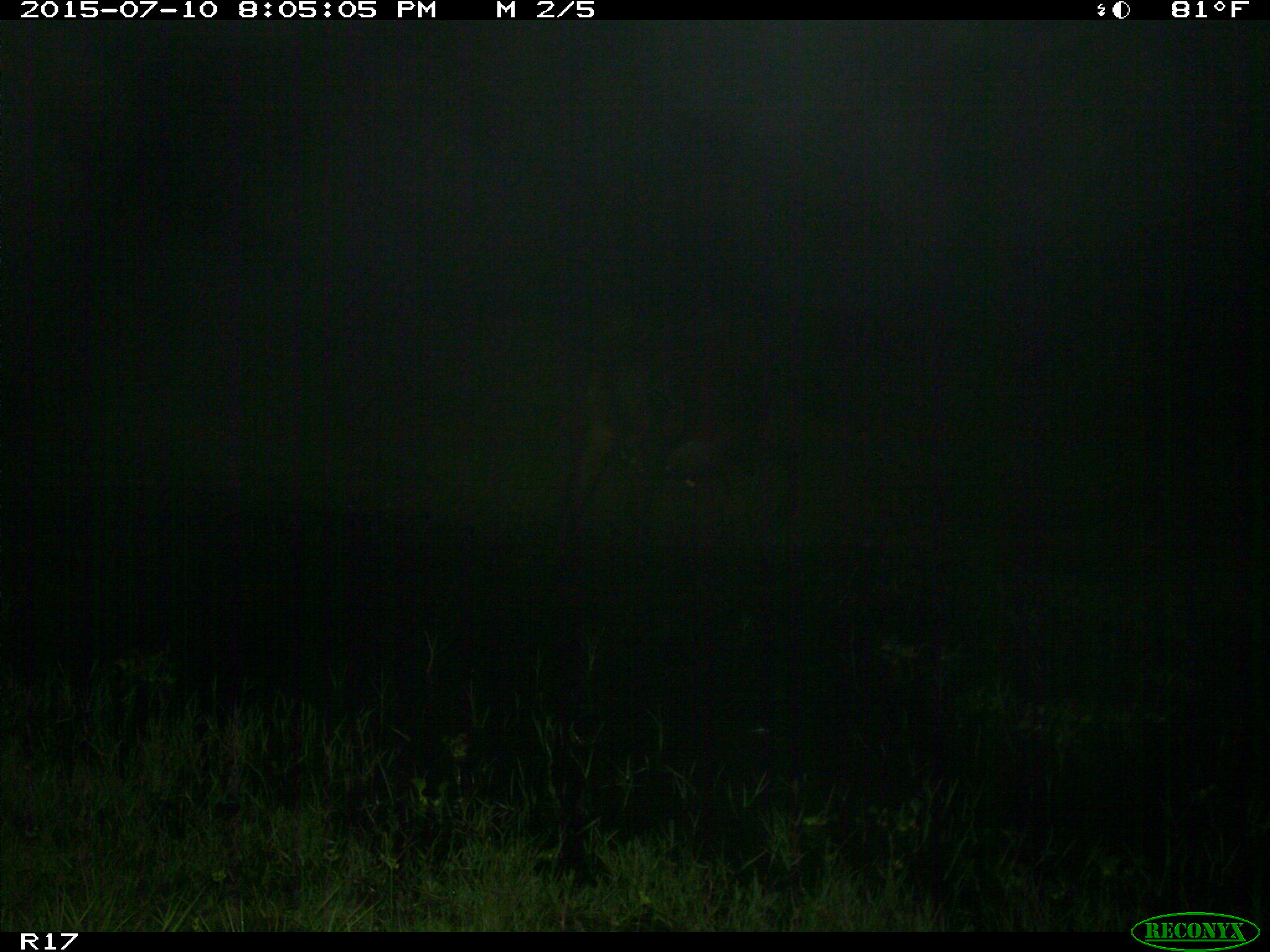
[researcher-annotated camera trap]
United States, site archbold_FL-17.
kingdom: Animalia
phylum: Chordata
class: Mammalia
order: Artiodactyla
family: Bovidae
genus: Bos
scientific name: Bos taurus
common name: domestic cow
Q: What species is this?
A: Bos taurus (domestic cow).